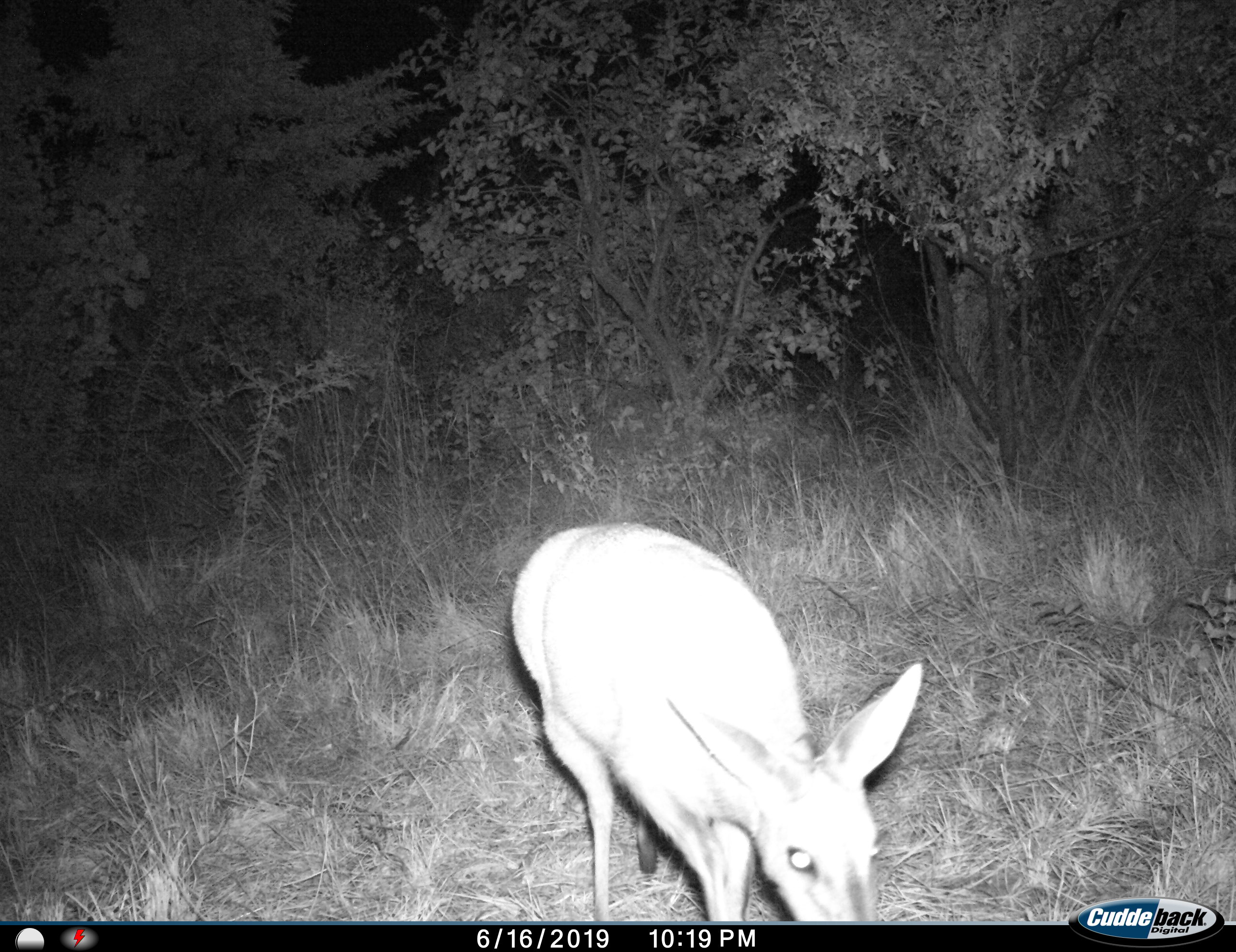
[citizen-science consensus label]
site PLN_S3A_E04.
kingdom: Animalia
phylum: Chordata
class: Mammalia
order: Artiodactyla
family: Bovidae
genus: Sylvicapra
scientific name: Sylvicapra grimmia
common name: common duiker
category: duikercommongrey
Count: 1.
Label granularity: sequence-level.